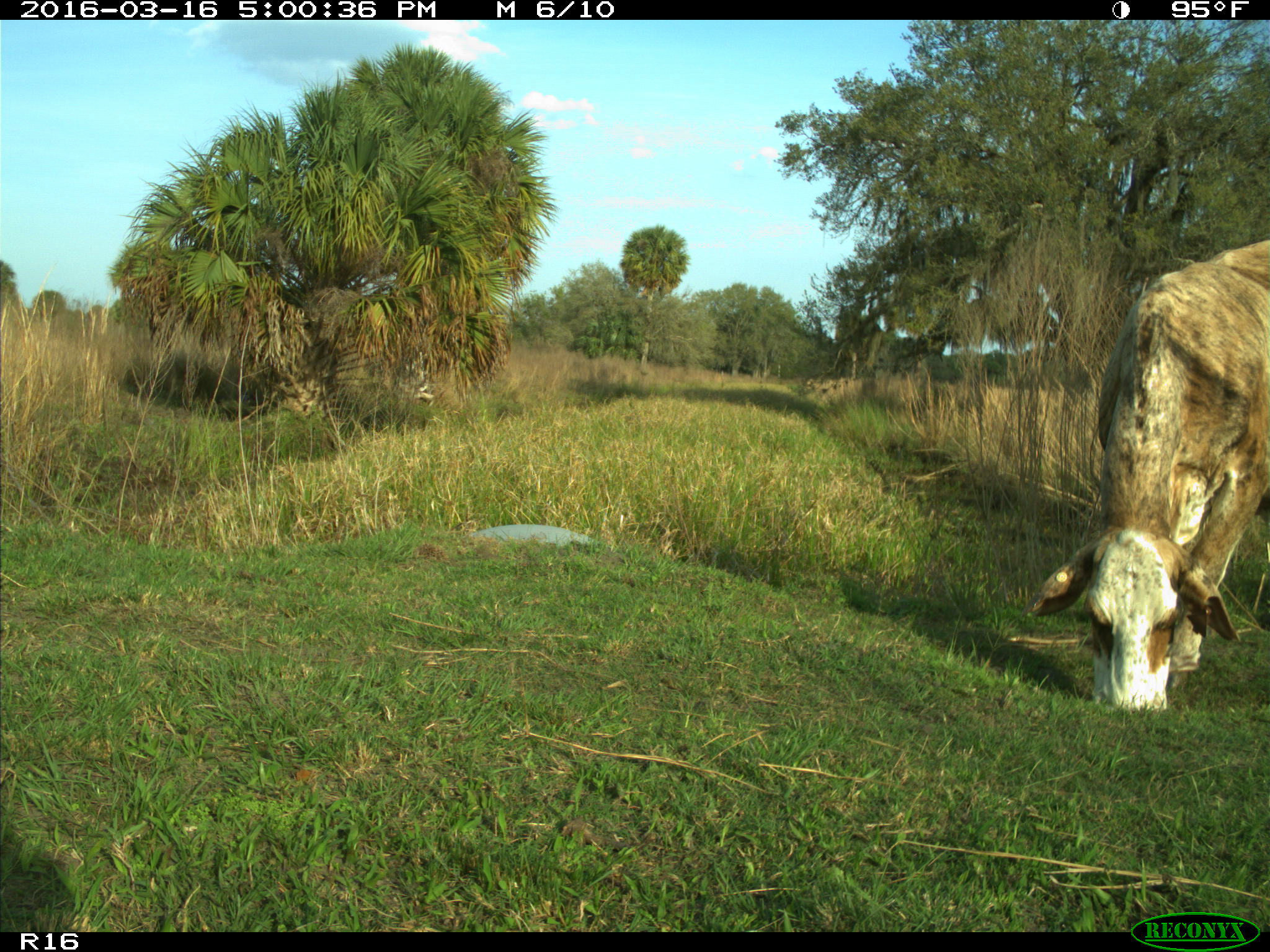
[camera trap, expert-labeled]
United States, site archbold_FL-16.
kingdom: Animalia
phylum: Chordata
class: Mammalia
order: Artiodactyla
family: Bovidae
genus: Bos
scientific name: Bos taurus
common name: domestic cow